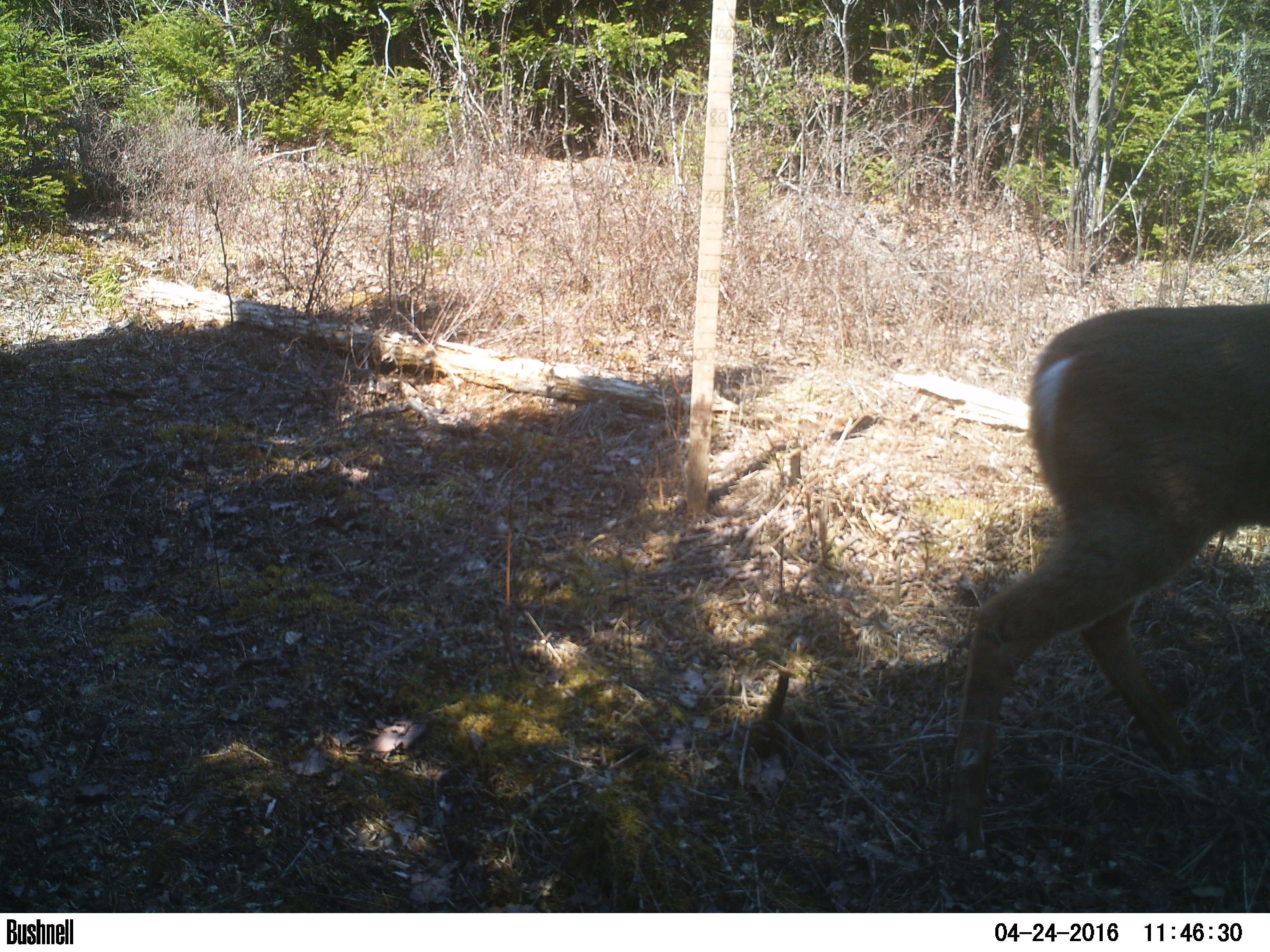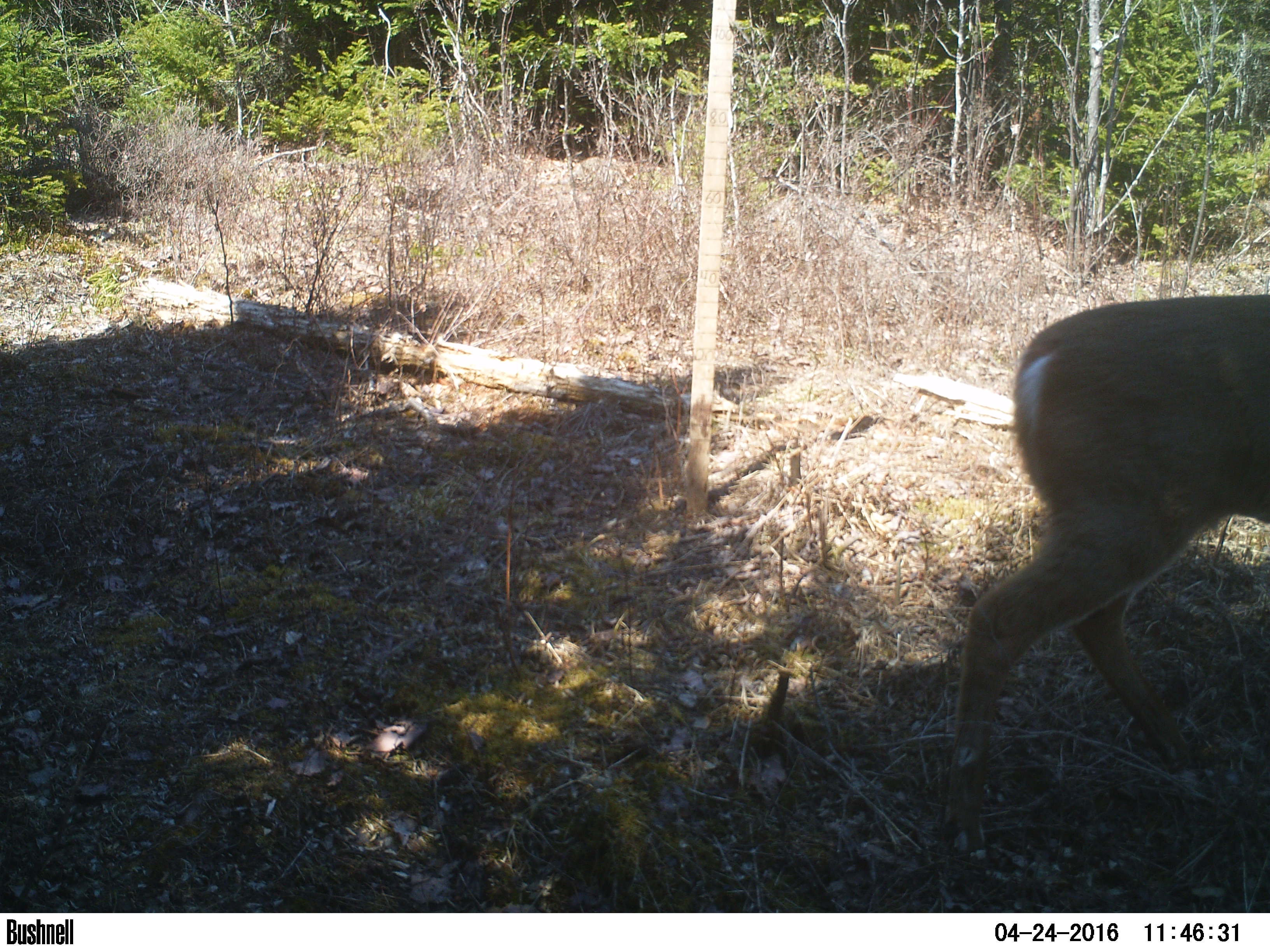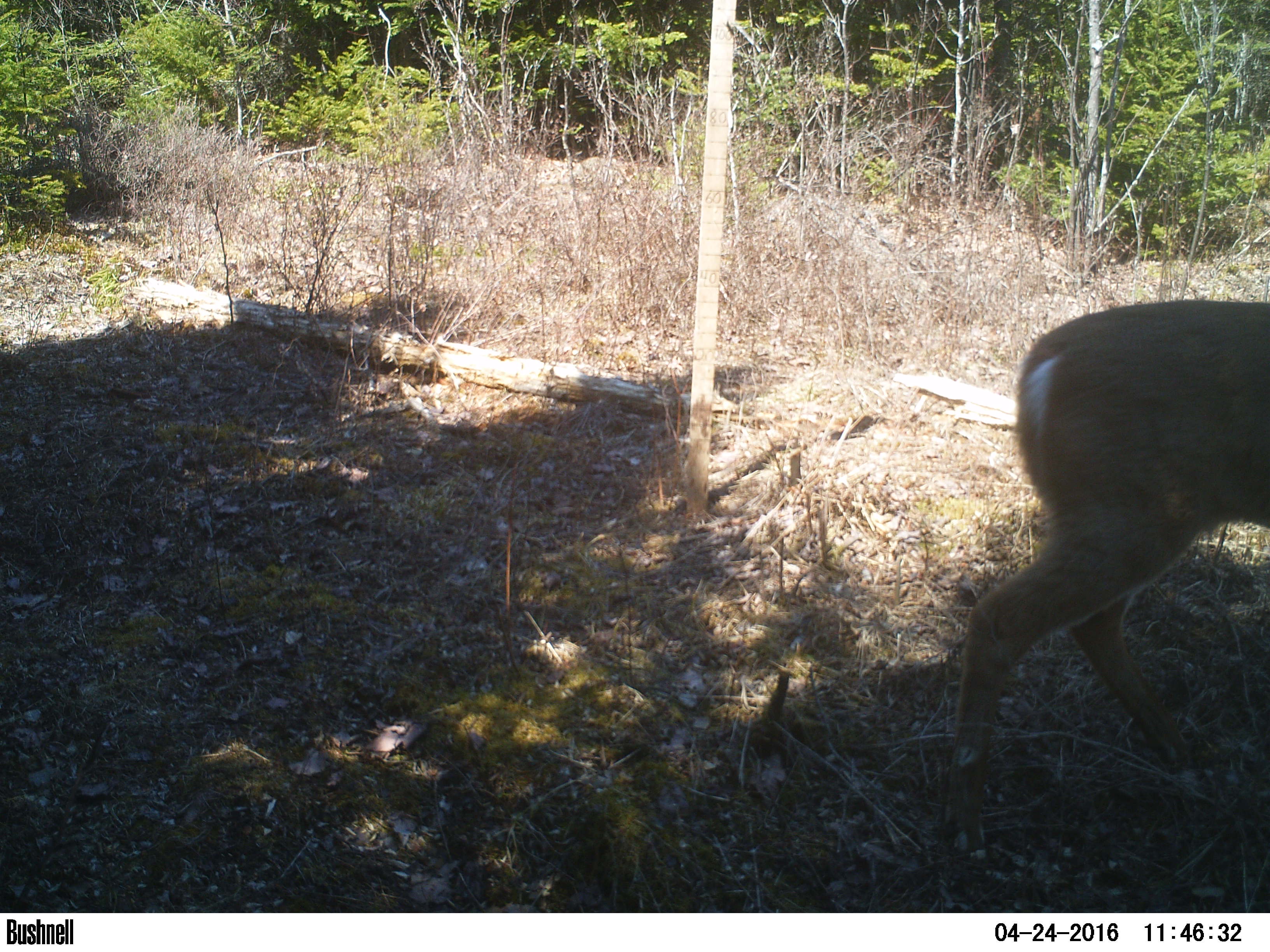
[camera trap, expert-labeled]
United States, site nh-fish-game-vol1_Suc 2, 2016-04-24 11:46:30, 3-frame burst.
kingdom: Animalia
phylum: Chordata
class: Mammalia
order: Artiodactyla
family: Cervidae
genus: Odocoileus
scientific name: Odocoileus virginianus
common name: white-tailed deer